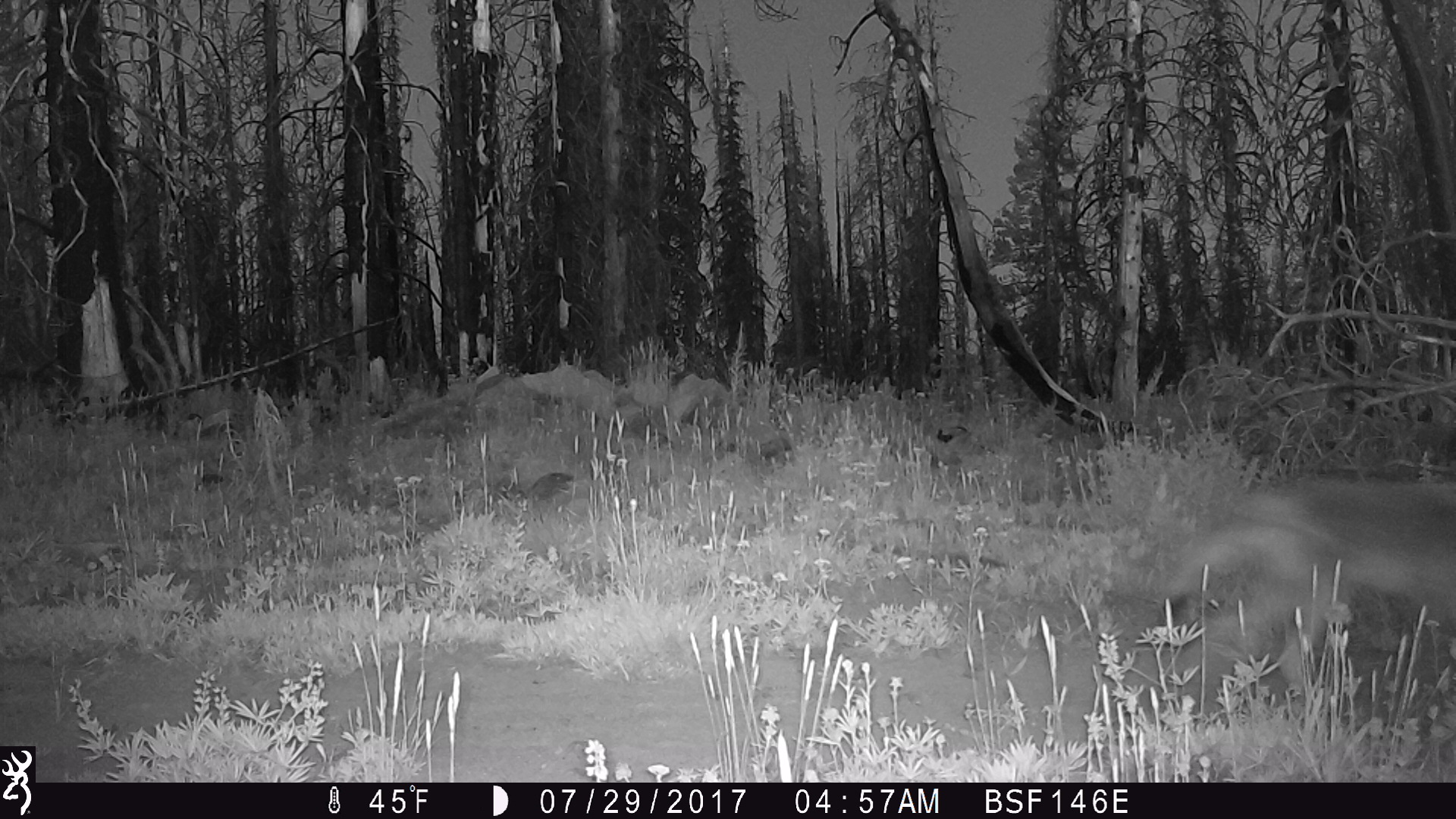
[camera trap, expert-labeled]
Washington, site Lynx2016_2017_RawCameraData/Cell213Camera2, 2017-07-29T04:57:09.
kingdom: Animalia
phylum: Chordata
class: Mammalia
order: Carnivora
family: Canidae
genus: Canis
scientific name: Canis latrans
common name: coyote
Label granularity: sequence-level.